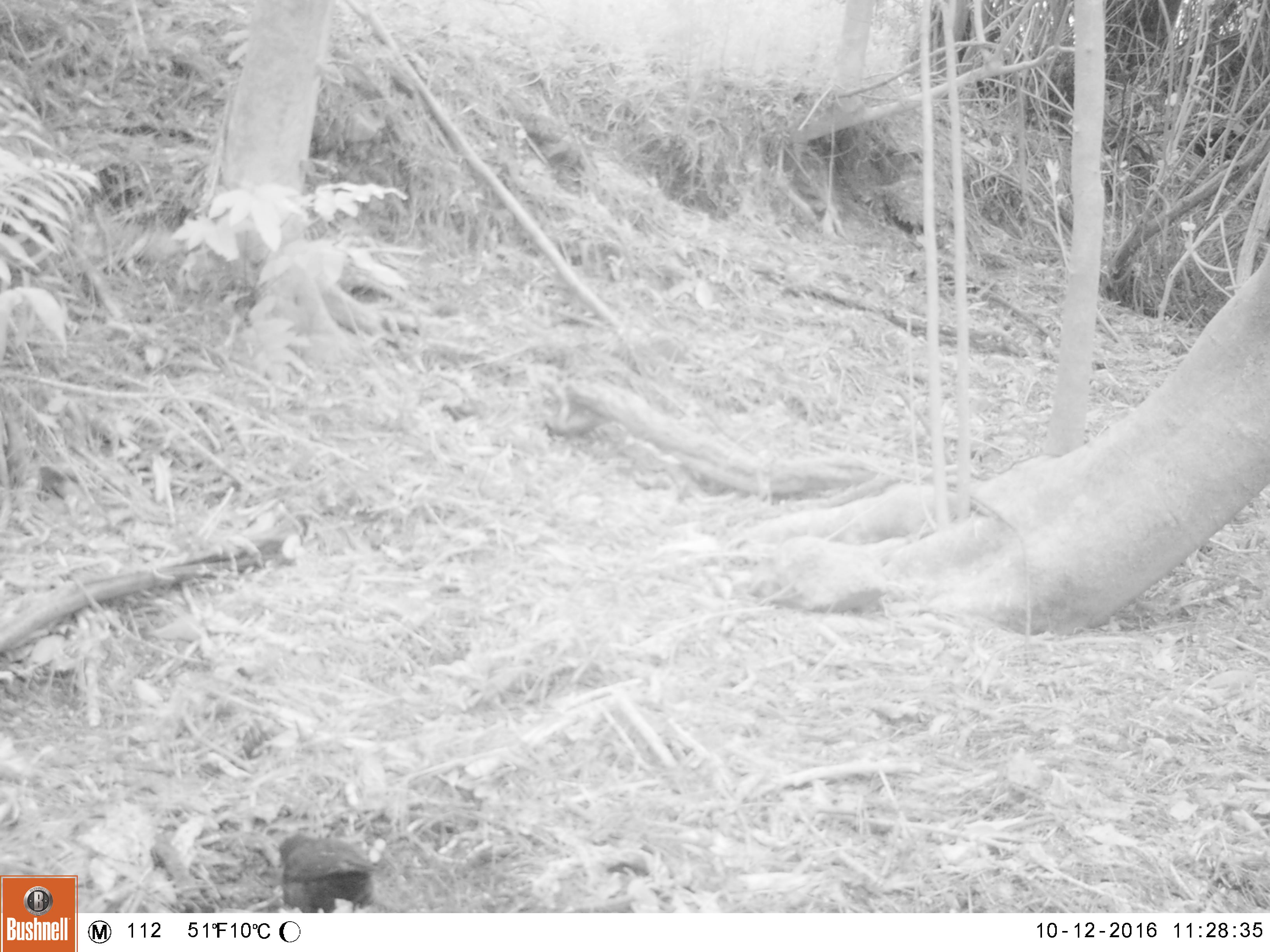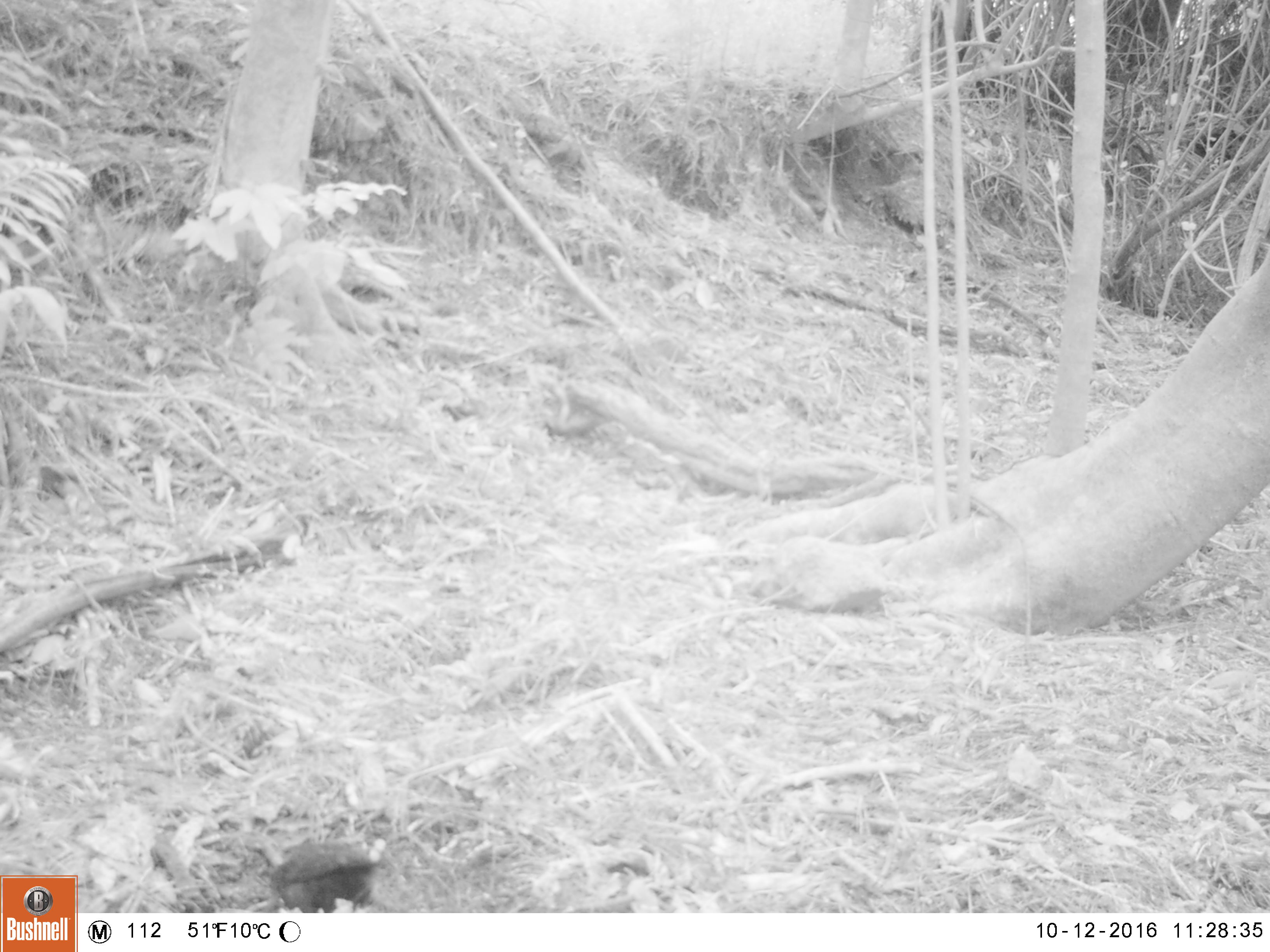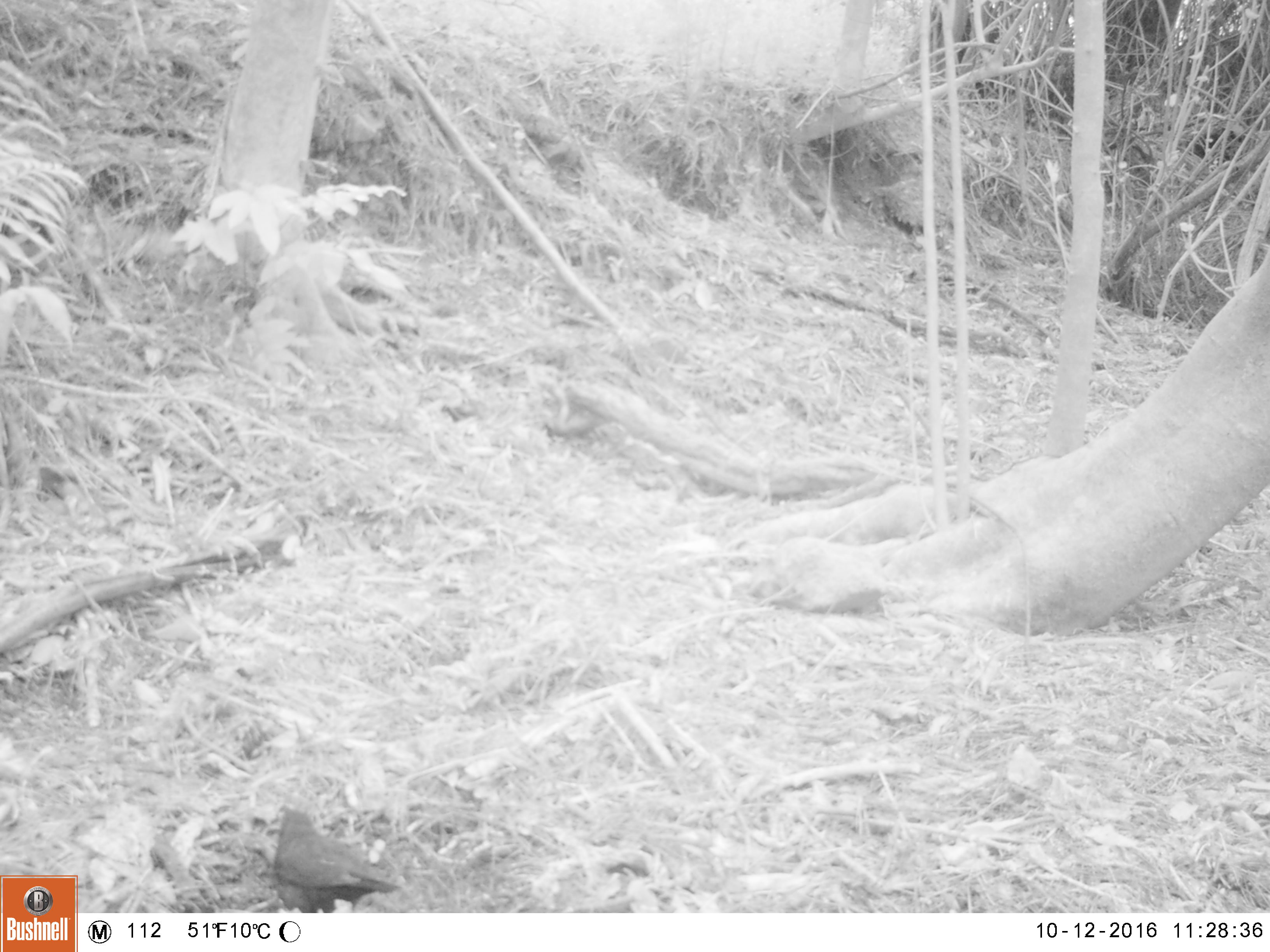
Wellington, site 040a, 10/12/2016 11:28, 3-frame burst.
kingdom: Animalia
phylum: Chordata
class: Aves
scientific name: Aves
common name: bird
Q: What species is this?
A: Bird (Aves).